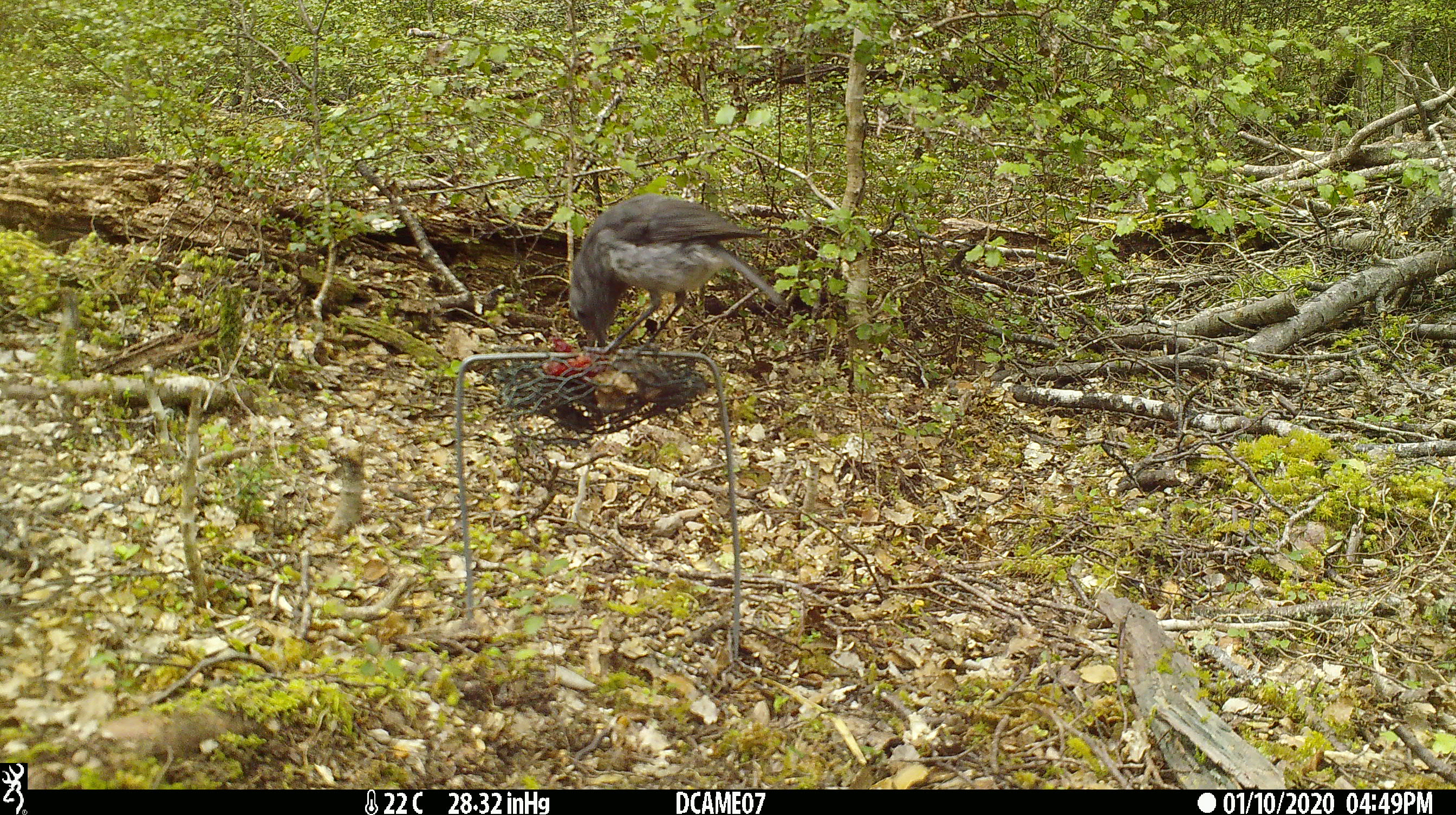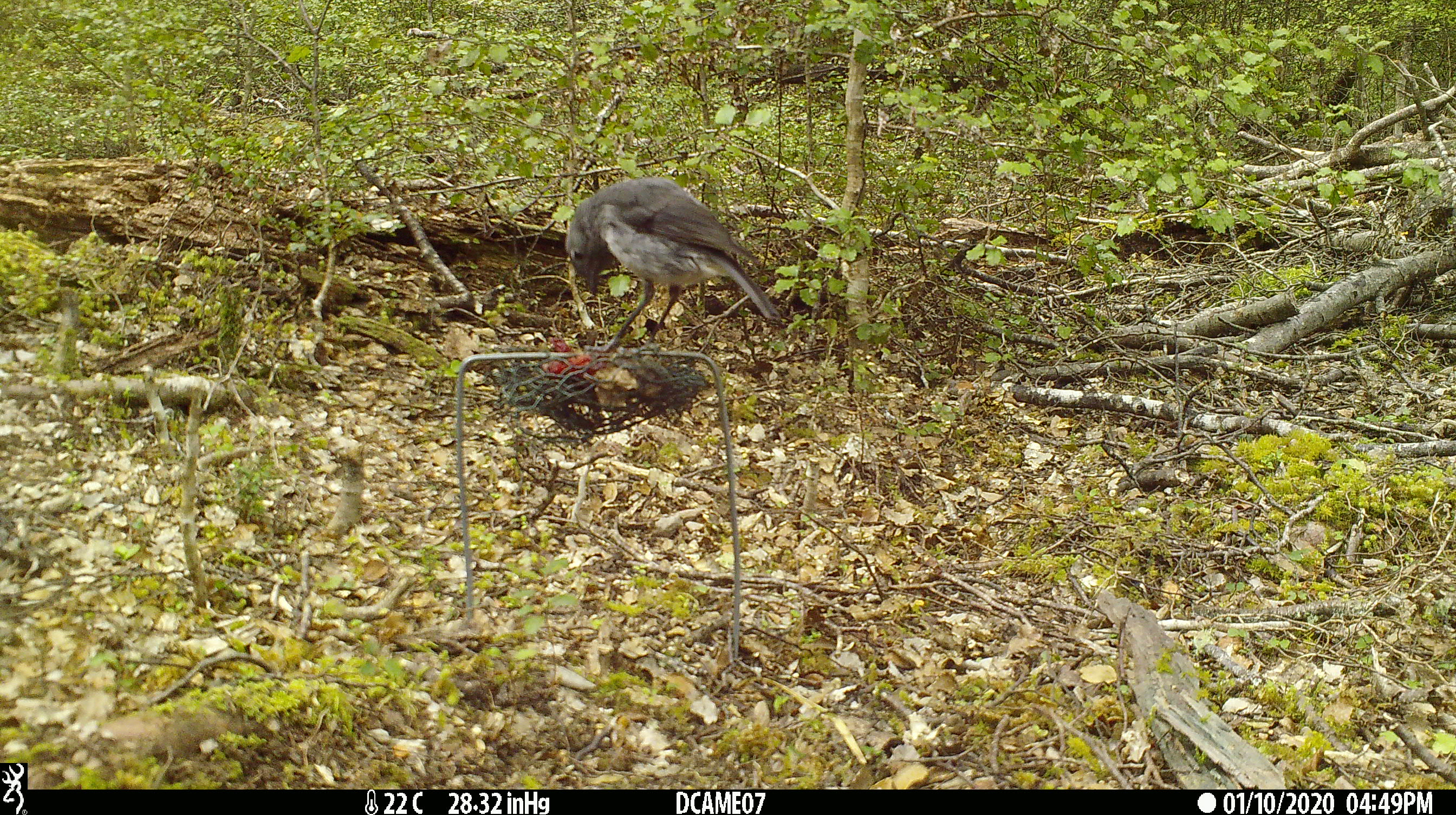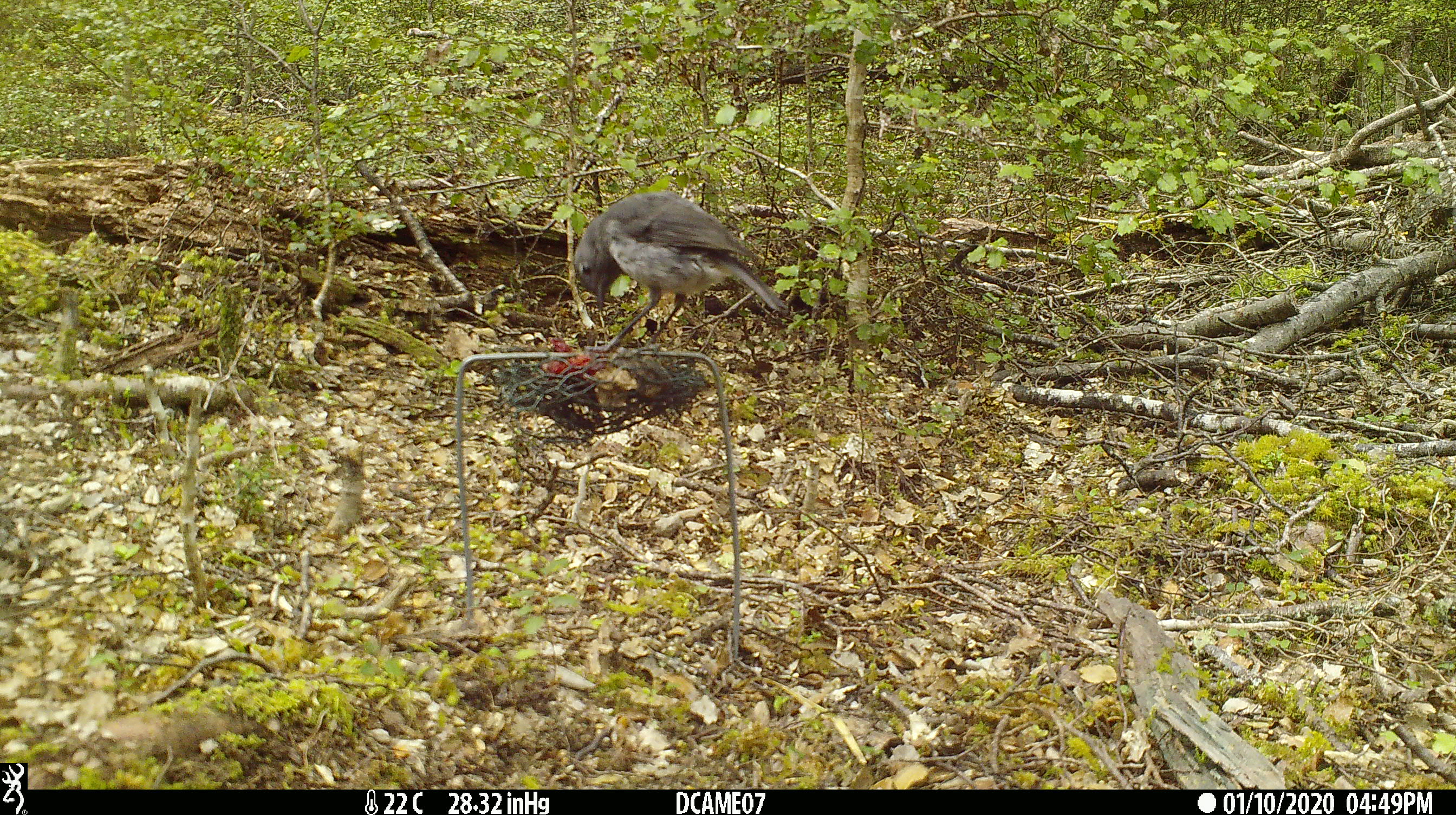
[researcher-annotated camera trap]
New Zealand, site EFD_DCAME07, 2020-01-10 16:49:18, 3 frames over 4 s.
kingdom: Animalia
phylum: Chordata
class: Aves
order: Passeriformes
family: Petroicidae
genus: Petroica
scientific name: Petroica australis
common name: new zealand robin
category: robin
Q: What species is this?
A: Robin (new zealand robin) (Petroica australis).